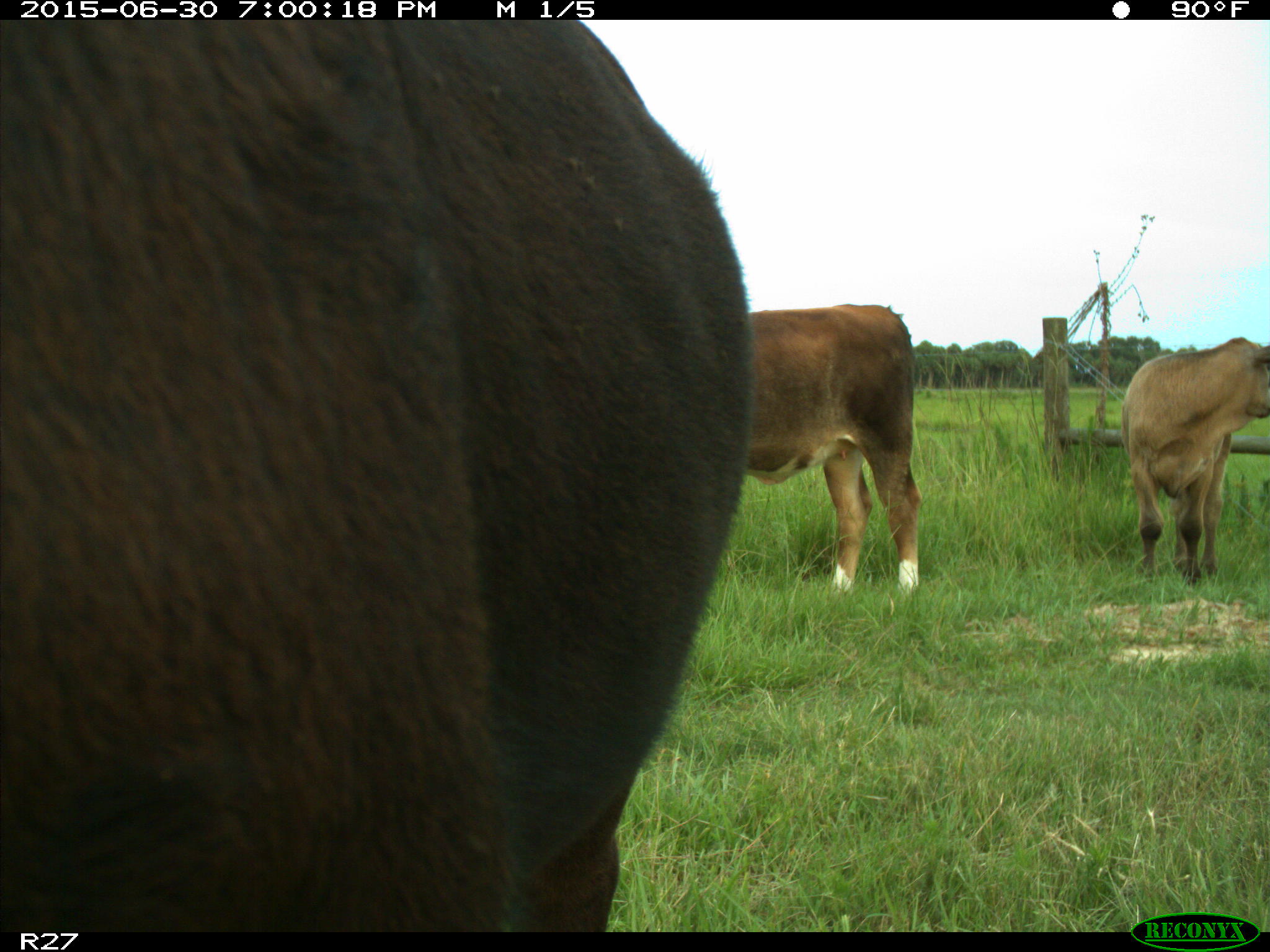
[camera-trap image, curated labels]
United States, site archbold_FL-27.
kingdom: Animalia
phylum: Chordata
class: Mammalia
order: Artiodactyla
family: Bovidae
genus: Bos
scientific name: Bos taurus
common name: domestic cow